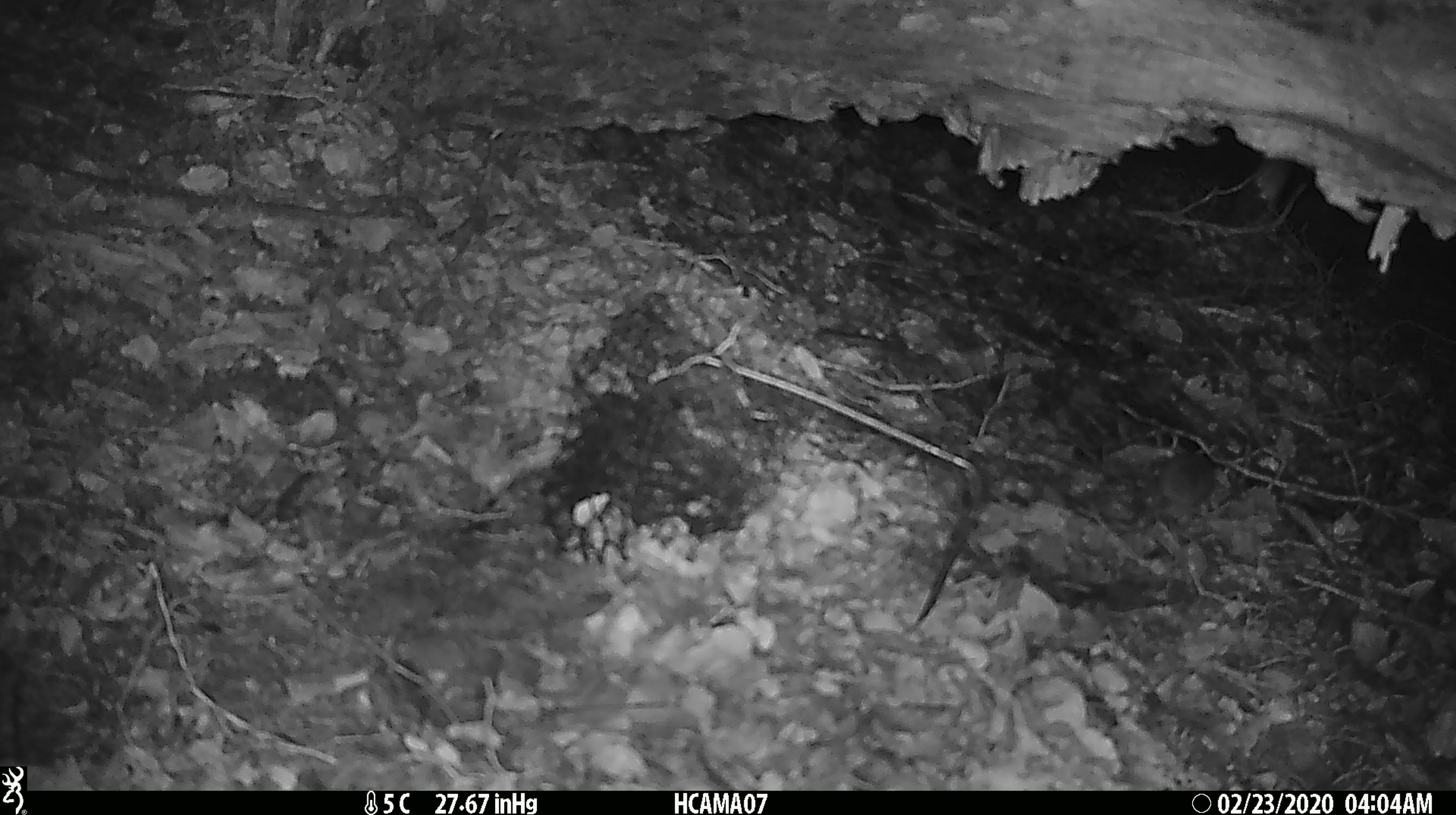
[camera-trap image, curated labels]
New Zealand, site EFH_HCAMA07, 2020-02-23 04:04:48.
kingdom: Animalia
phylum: Chordata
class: Mammalia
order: Rodentia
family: Muridae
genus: Mus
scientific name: Mus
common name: mouse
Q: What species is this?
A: Mouse (Mus).